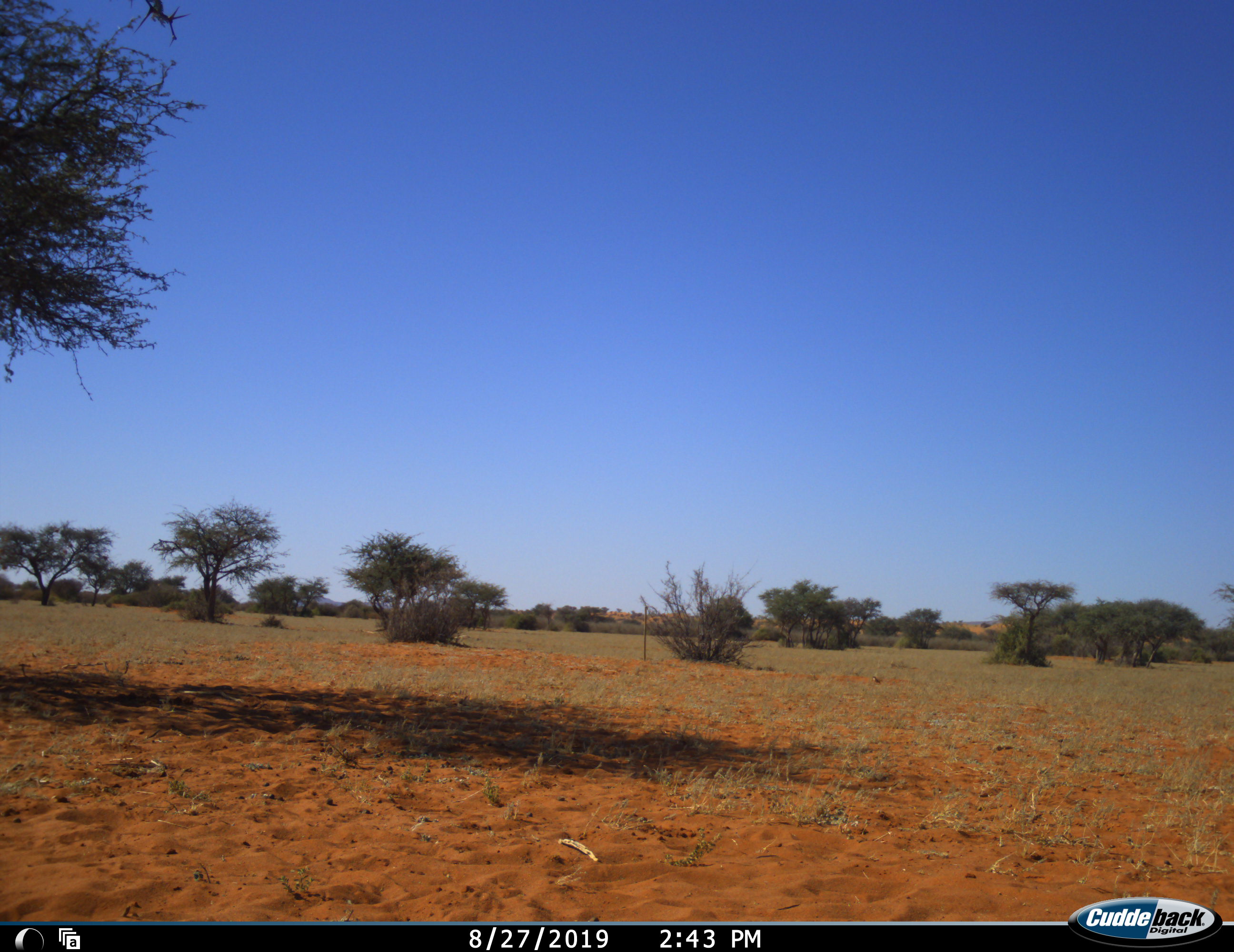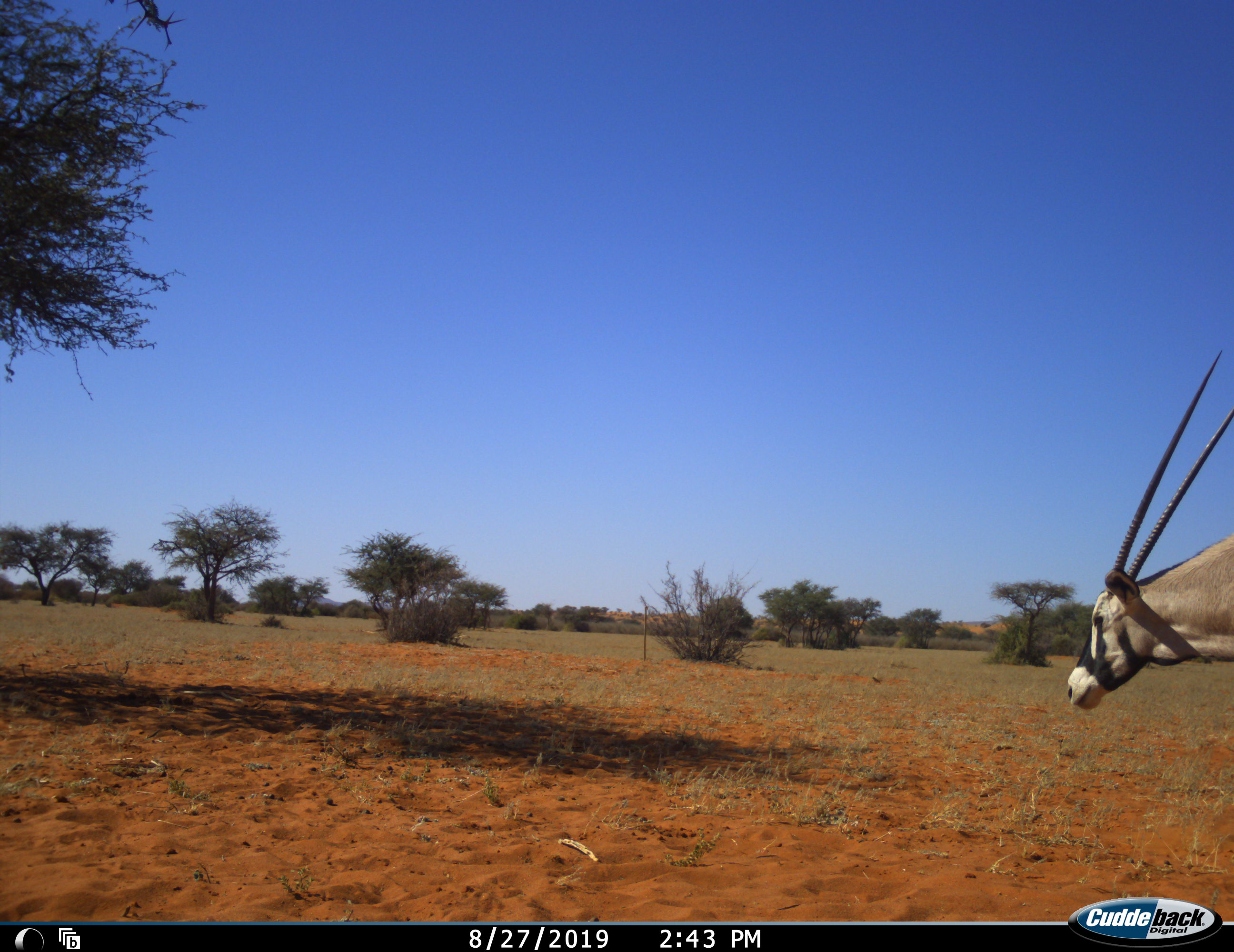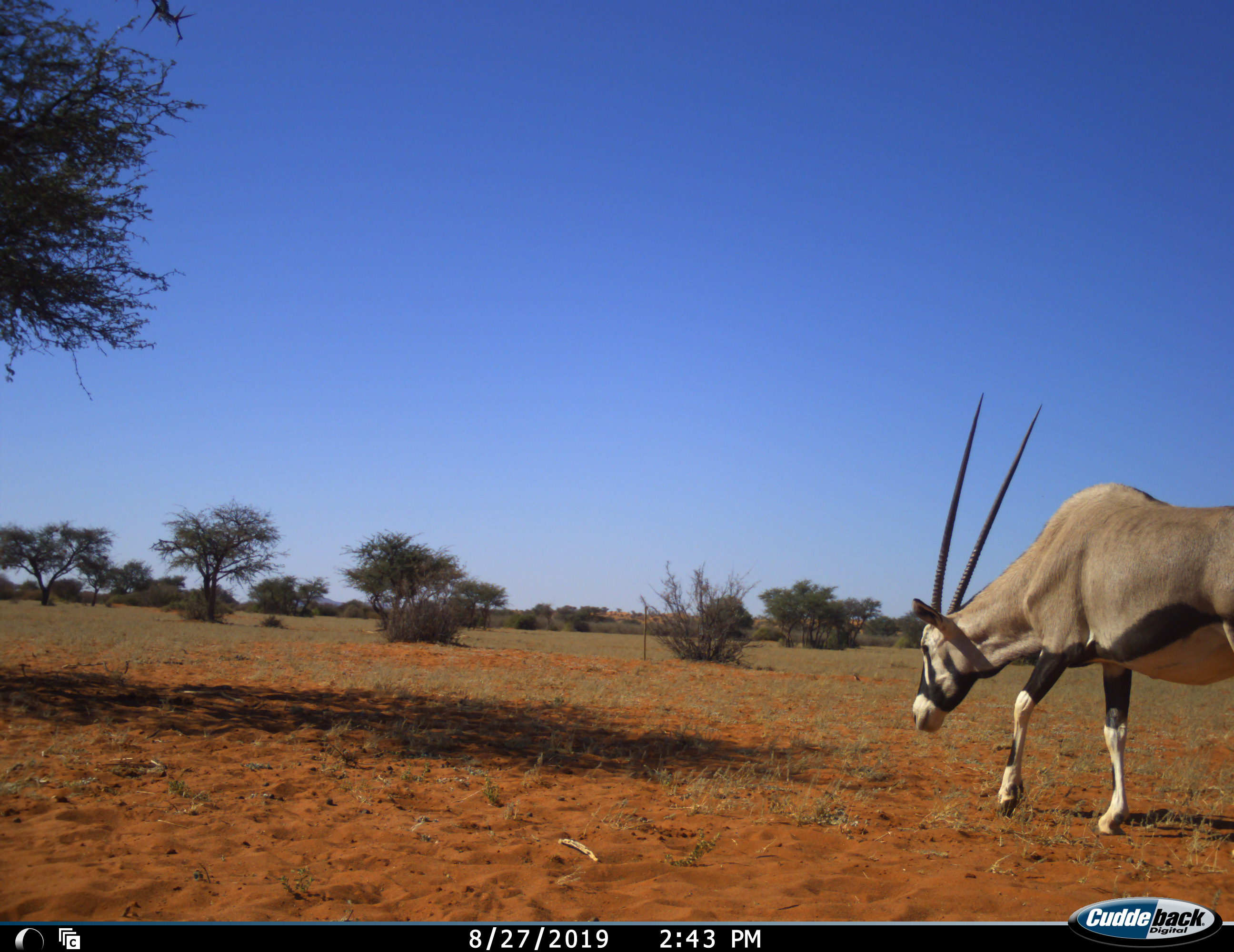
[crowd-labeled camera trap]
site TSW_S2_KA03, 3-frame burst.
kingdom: Animalia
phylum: Chordata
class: Mammalia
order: Artiodactyla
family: Bovidae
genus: Oryx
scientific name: Oryx gazella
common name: gemsbok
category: oryx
Oryx (gemsbok) (Oryx gazella), count 1. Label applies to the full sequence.